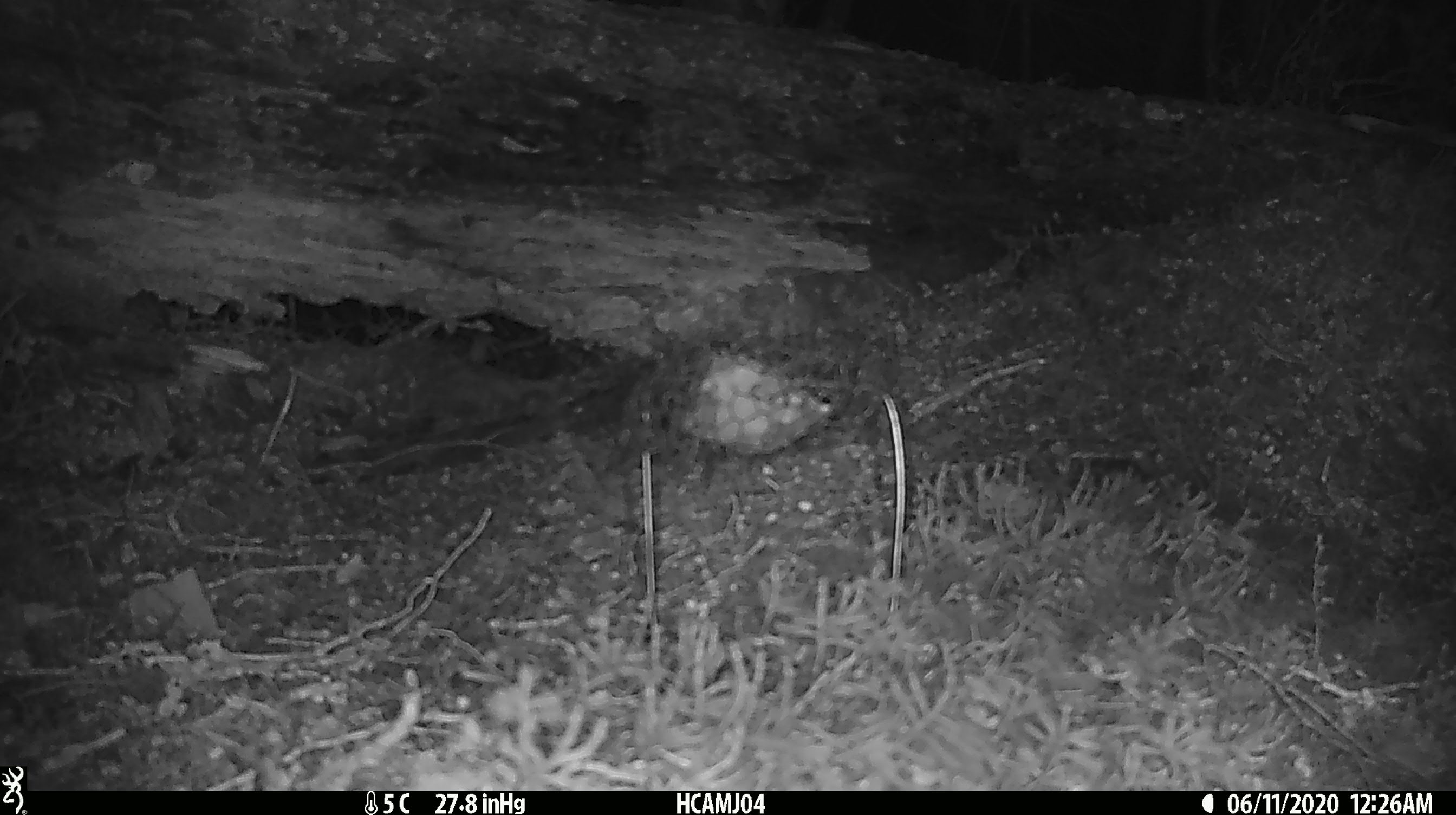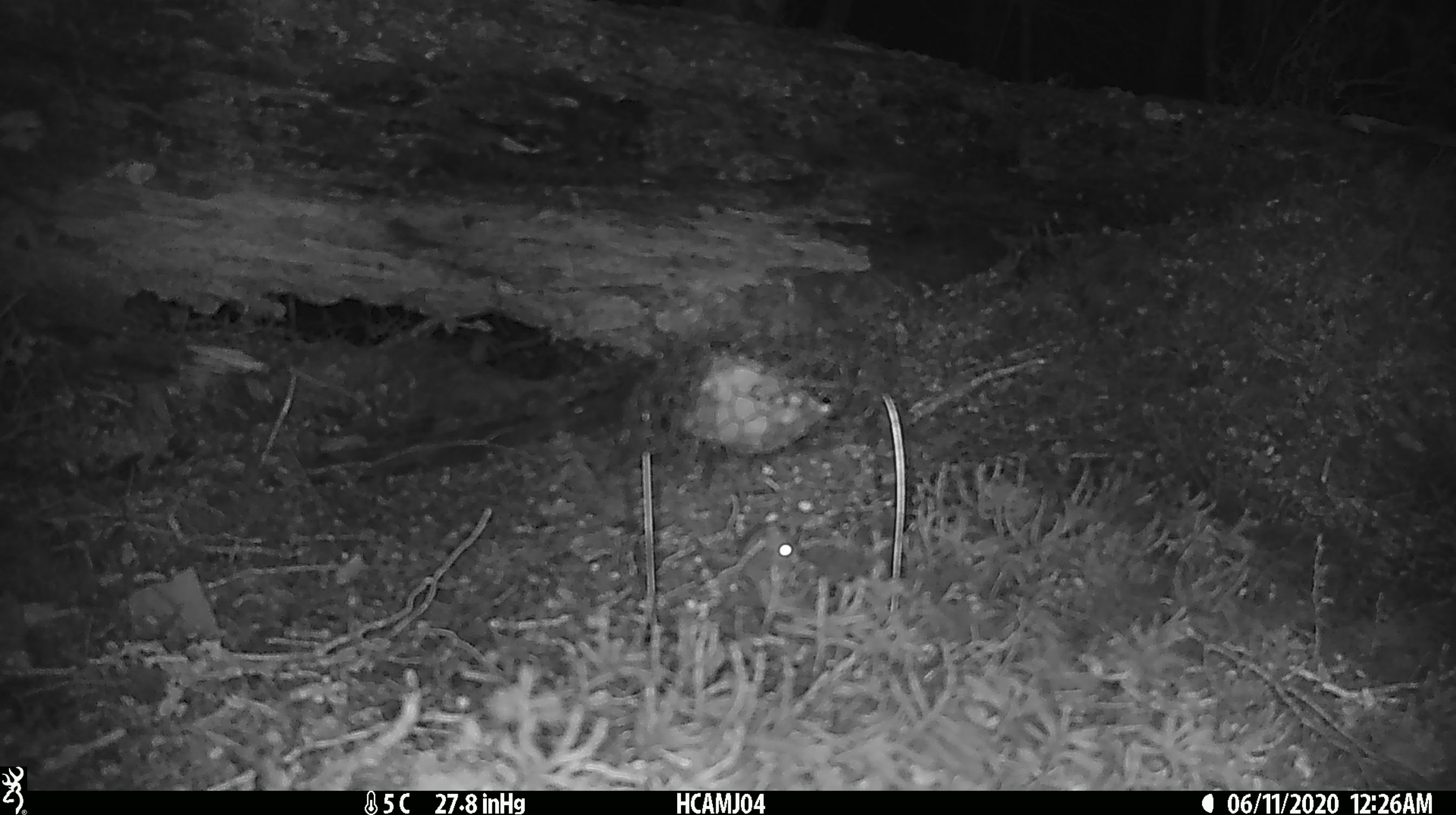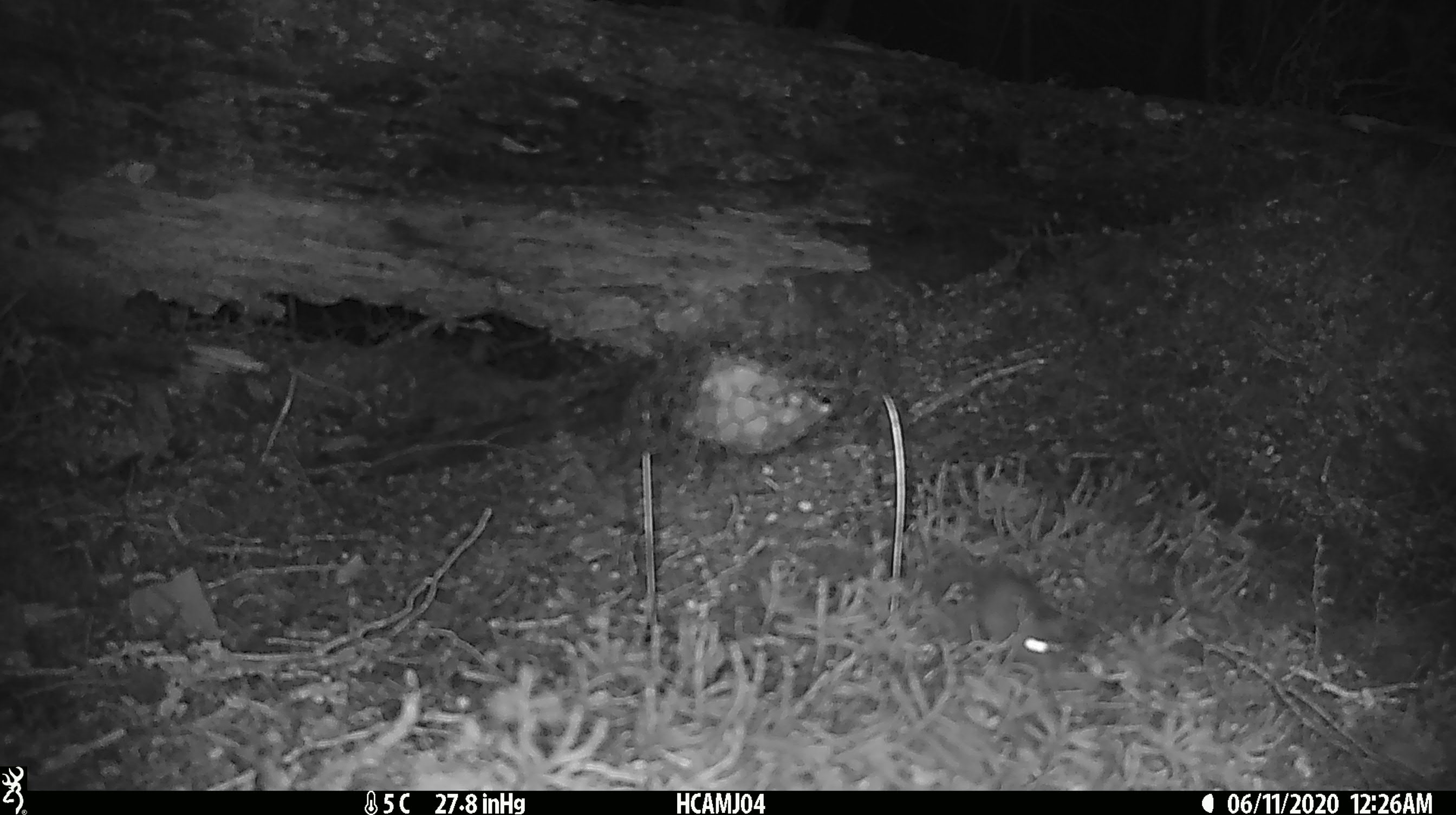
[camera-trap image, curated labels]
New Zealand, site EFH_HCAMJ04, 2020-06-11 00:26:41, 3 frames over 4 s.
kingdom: Animalia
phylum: Chordata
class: Mammalia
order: Rodentia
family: Muridae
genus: Mus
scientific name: Mus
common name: mouse